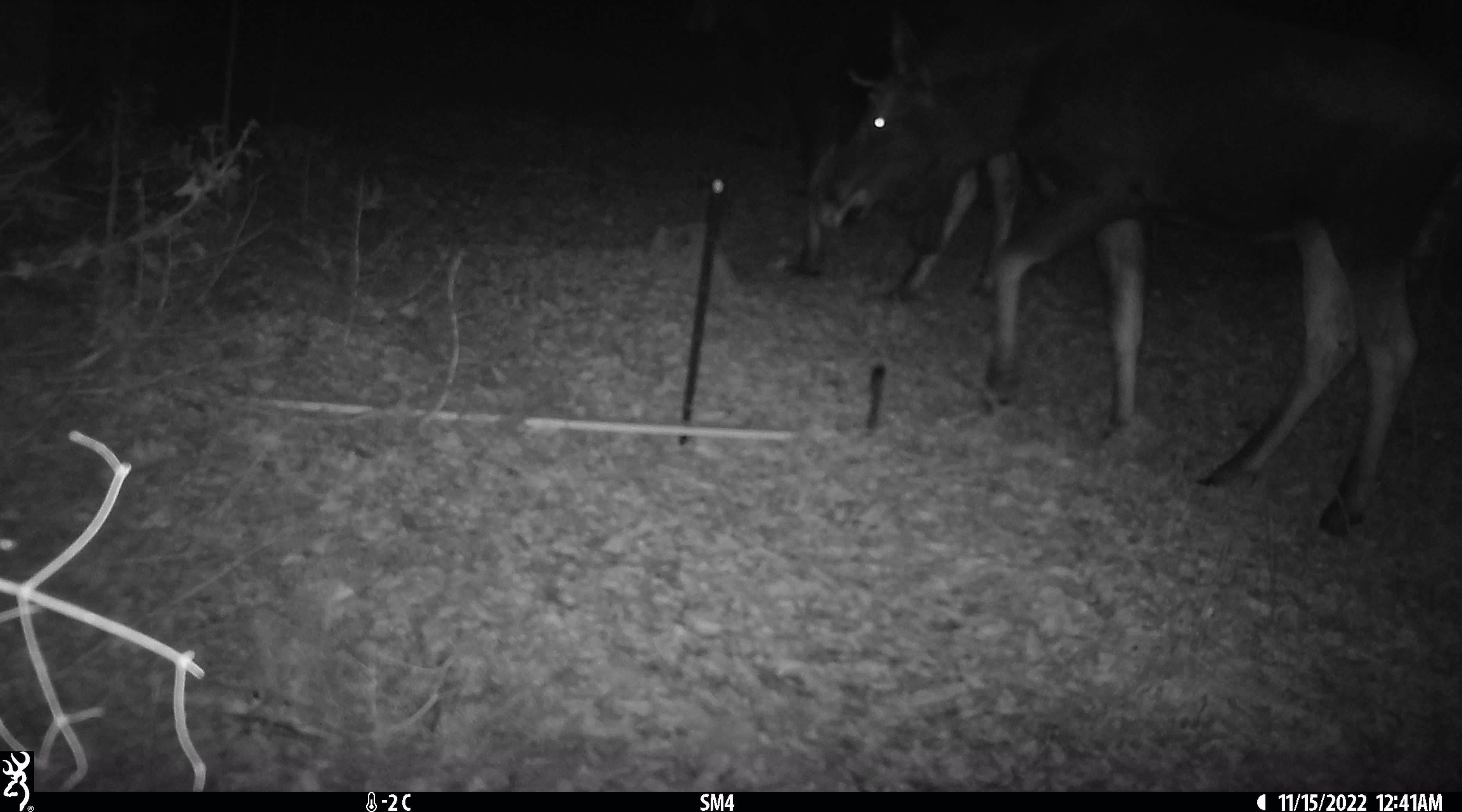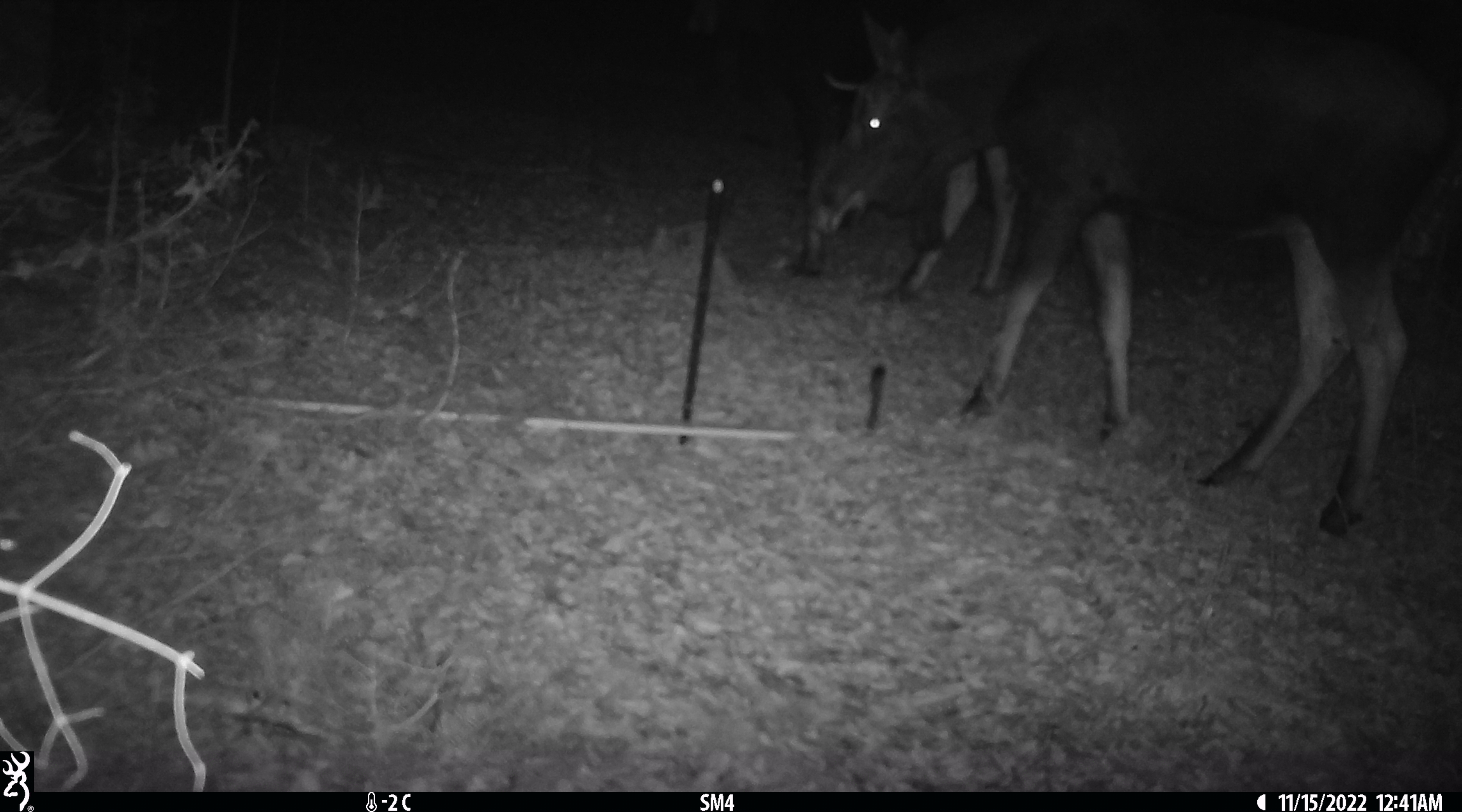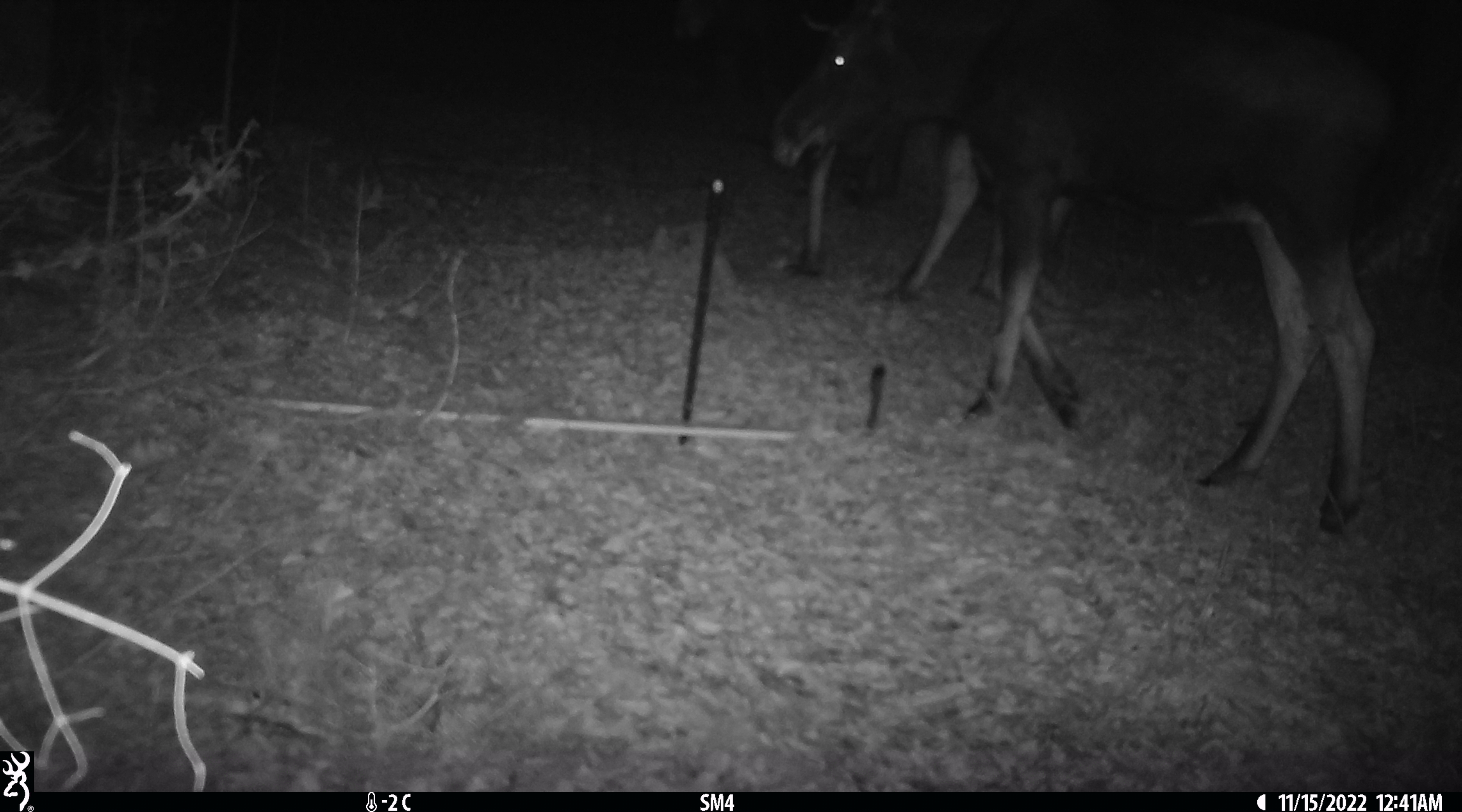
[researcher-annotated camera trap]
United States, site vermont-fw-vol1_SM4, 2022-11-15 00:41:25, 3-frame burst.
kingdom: Animalia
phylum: Chordata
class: Mammalia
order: Artiodactyla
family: Cervidae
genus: Alces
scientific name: Alces alces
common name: moose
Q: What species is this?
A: Moose (Alces alces).